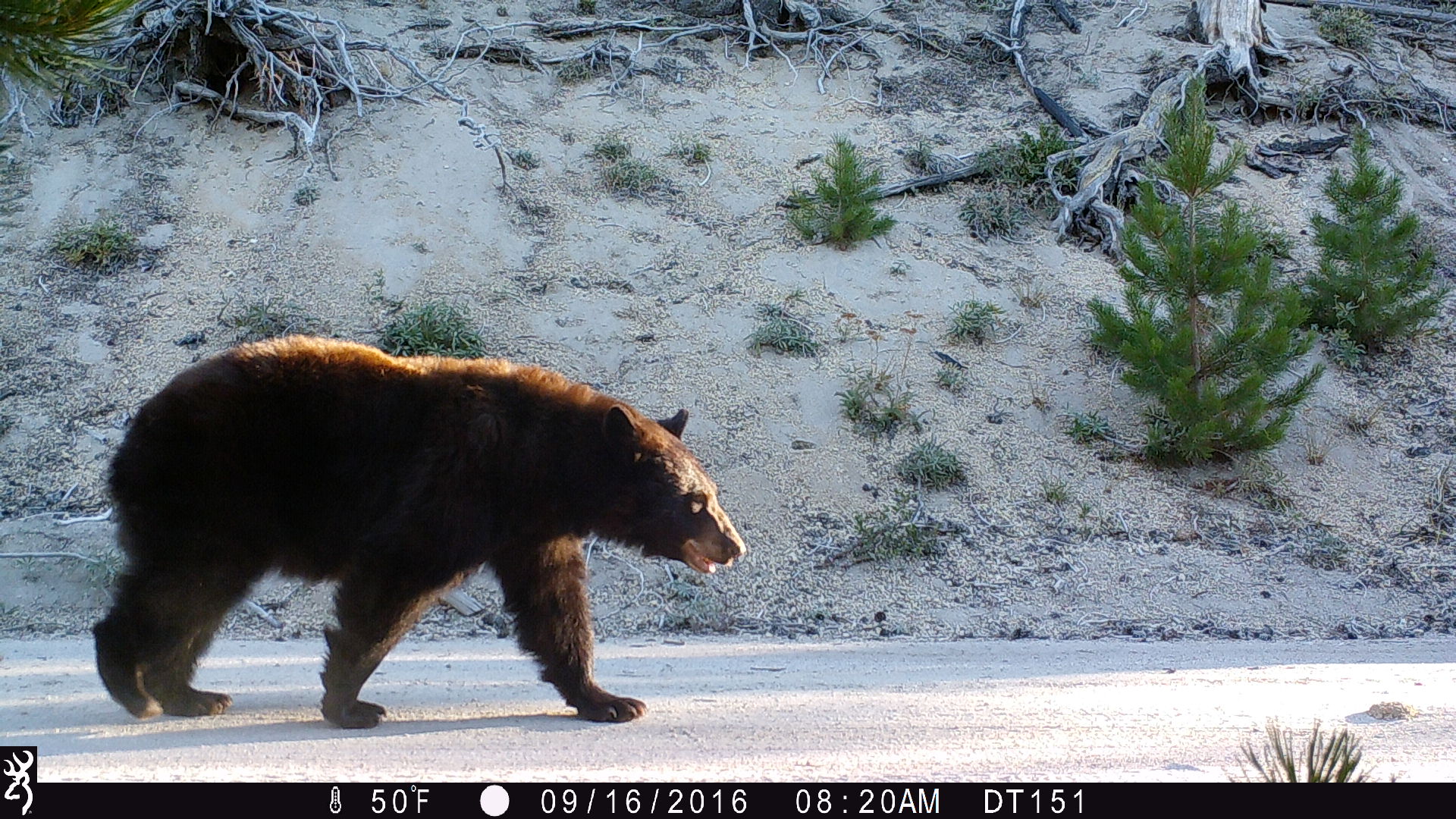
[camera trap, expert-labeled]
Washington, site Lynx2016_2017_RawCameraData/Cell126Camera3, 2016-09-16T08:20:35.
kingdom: Animalia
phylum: Chordata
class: Mammalia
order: Carnivora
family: Ursidae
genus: Ursus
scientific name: Ursus americanus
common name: american black bear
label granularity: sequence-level